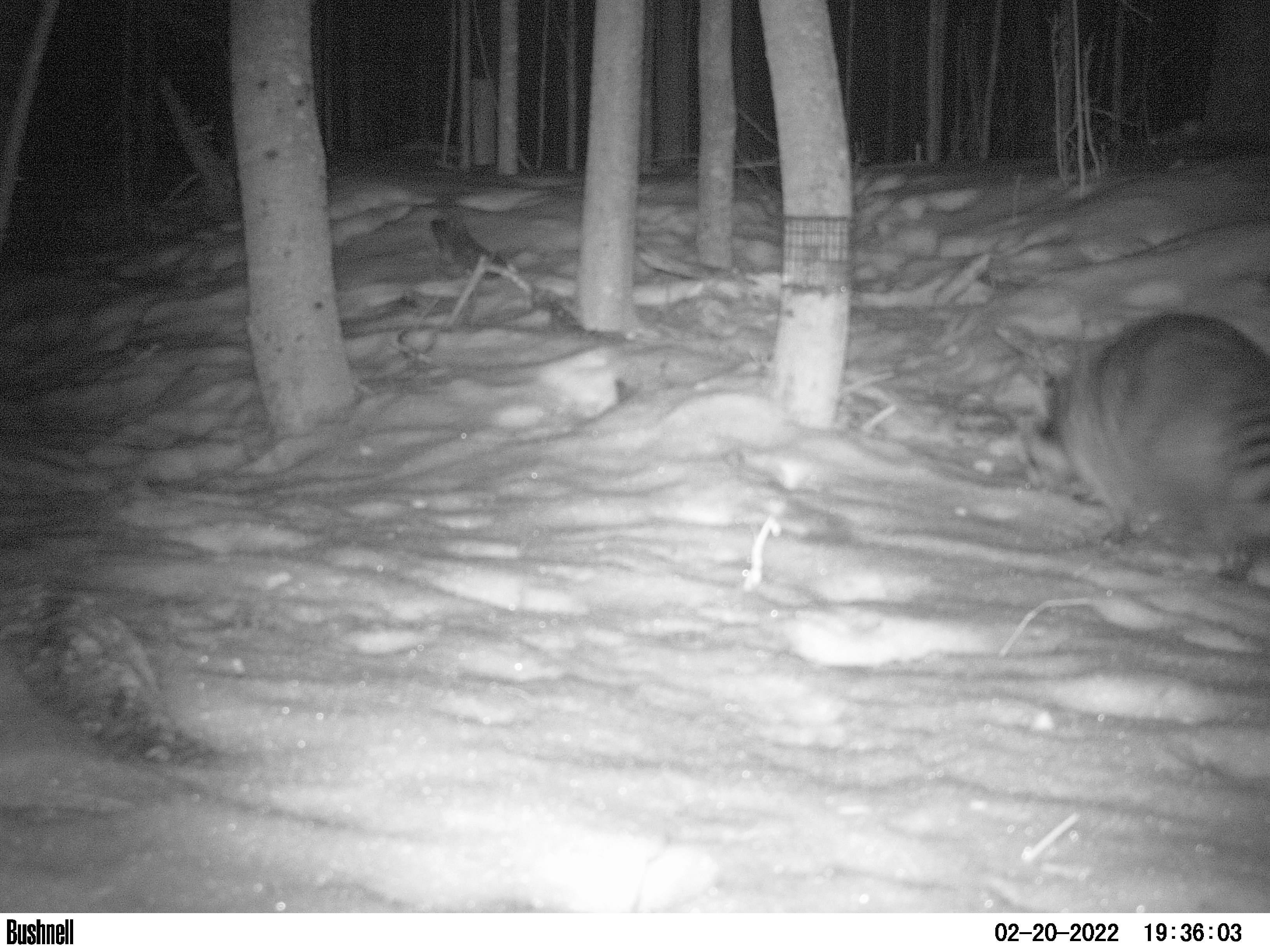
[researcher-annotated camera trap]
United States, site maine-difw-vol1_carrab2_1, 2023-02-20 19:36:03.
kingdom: Animalia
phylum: Chordata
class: Mammalia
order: Carnivora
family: Procyonidae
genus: Procyon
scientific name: Procyon lotor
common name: raccoon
Raccoon (Procyon lotor).